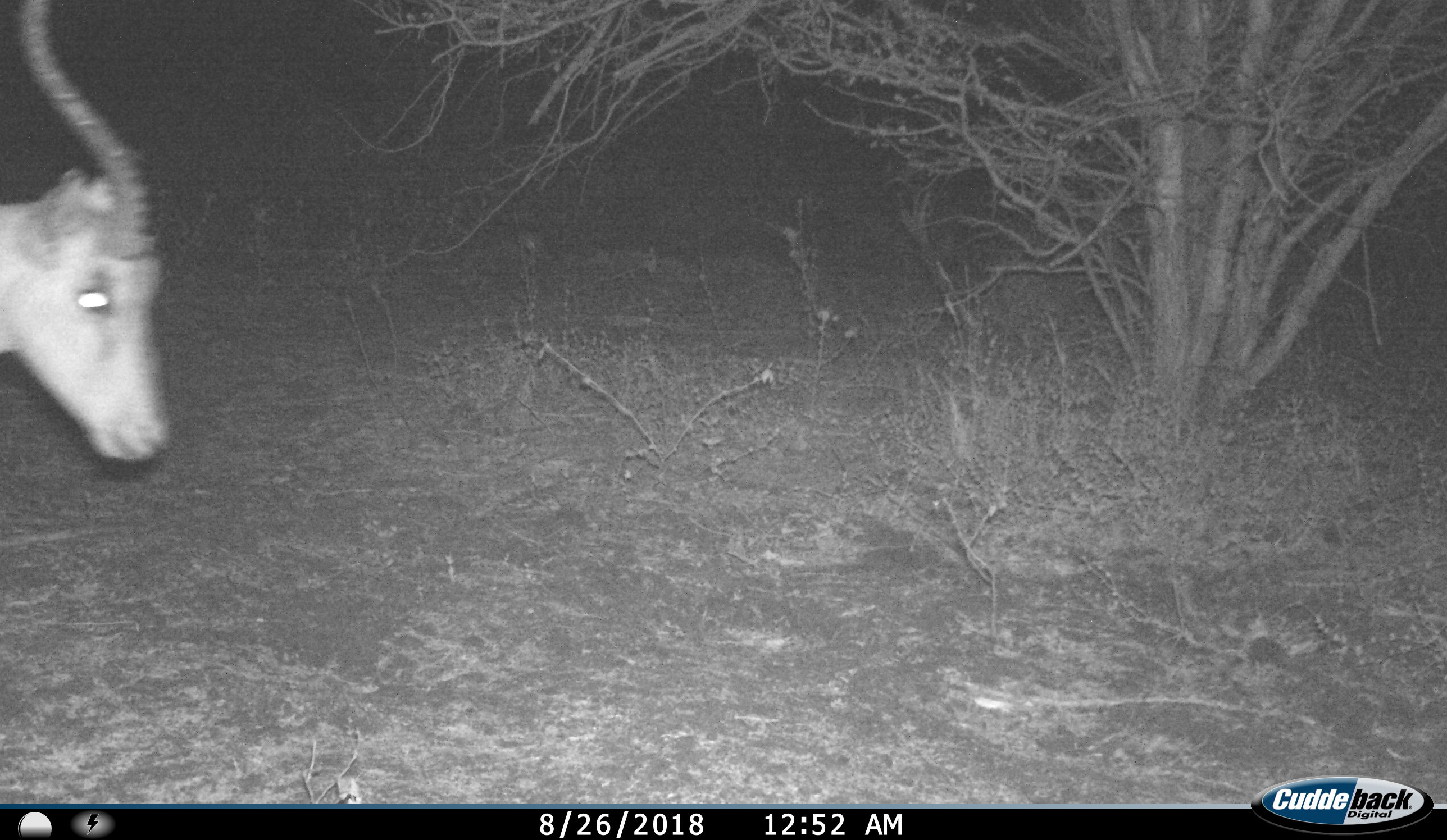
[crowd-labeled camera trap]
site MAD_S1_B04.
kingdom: Animalia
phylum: Chordata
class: Mammalia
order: Artiodactyla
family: Bovidae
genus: Aepyceros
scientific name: Aepyceros melampus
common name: impala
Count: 1.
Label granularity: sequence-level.